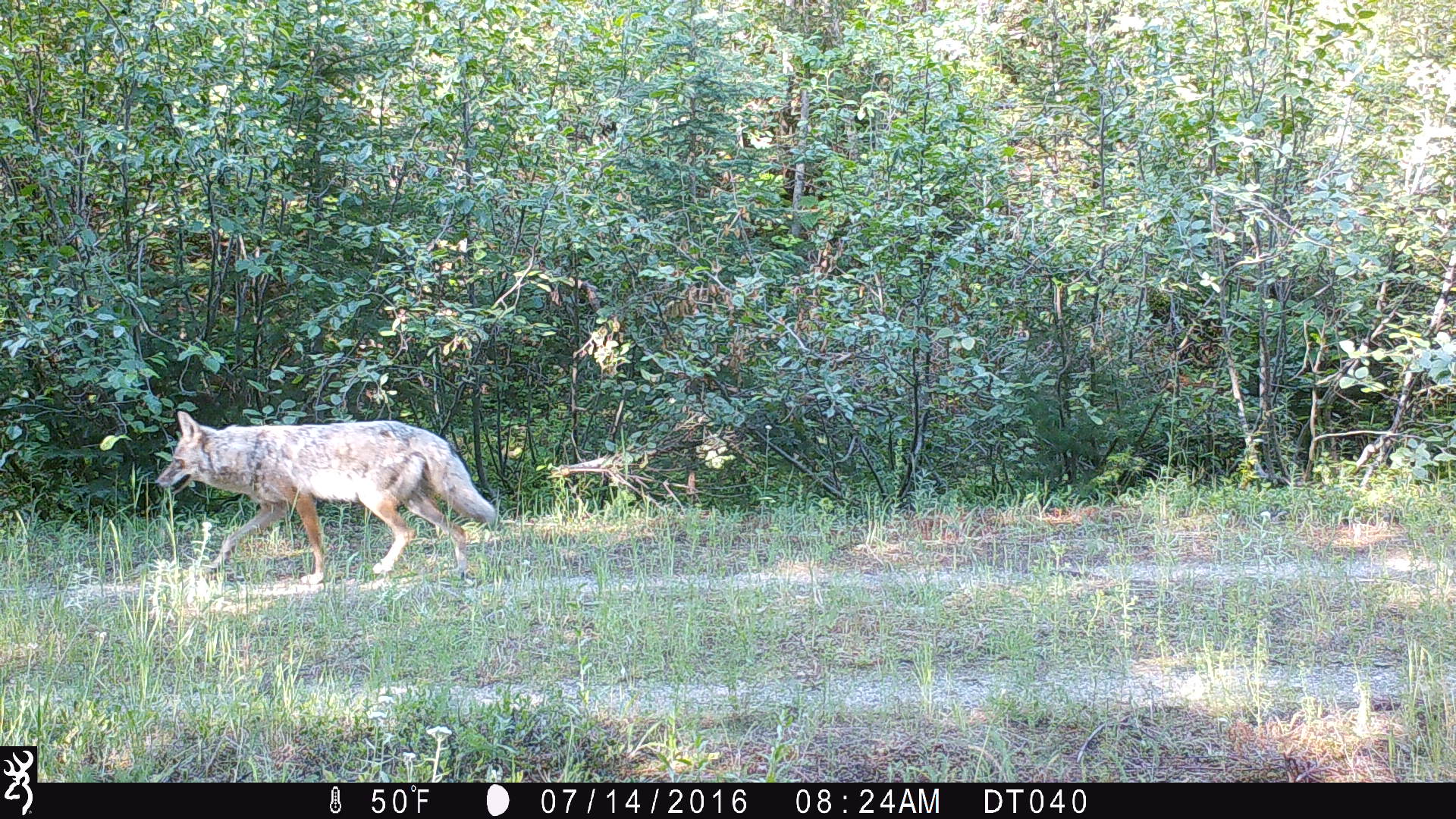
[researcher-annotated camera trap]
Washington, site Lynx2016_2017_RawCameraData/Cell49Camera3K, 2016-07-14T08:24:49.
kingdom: Animalia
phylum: Chordata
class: Mammalia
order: Carnivora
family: Canidae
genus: Canis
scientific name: Canis latrans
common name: coyote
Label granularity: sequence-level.